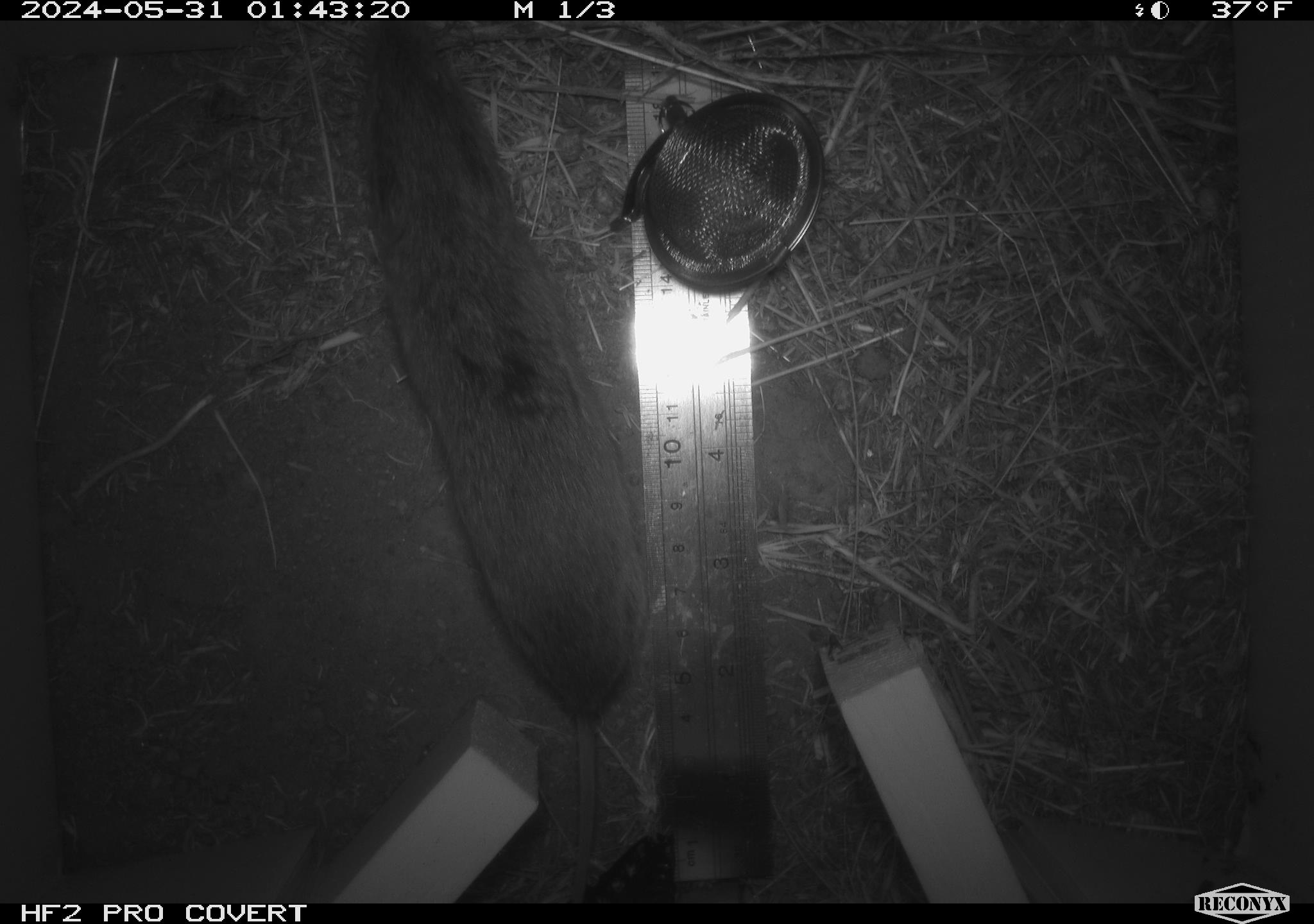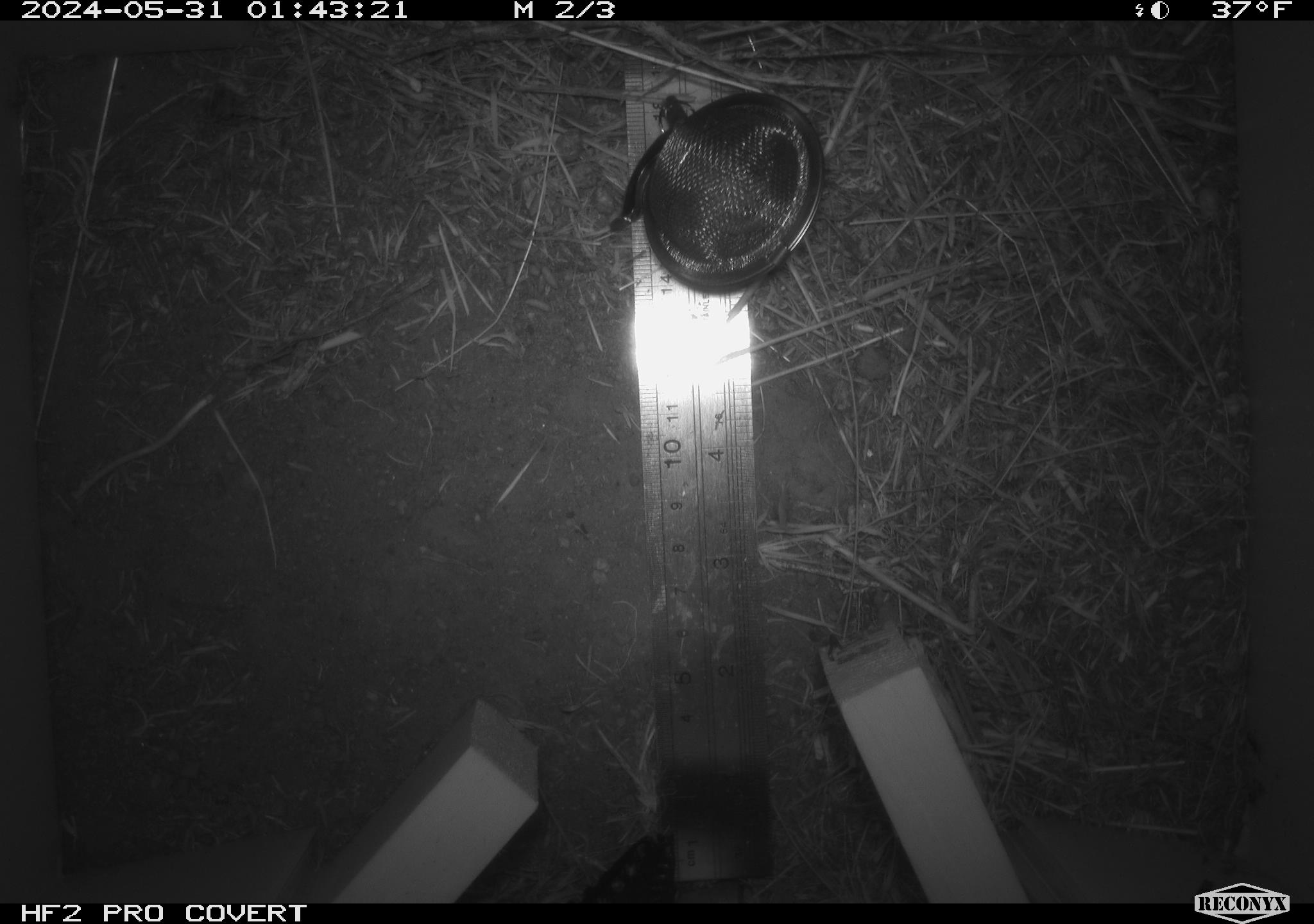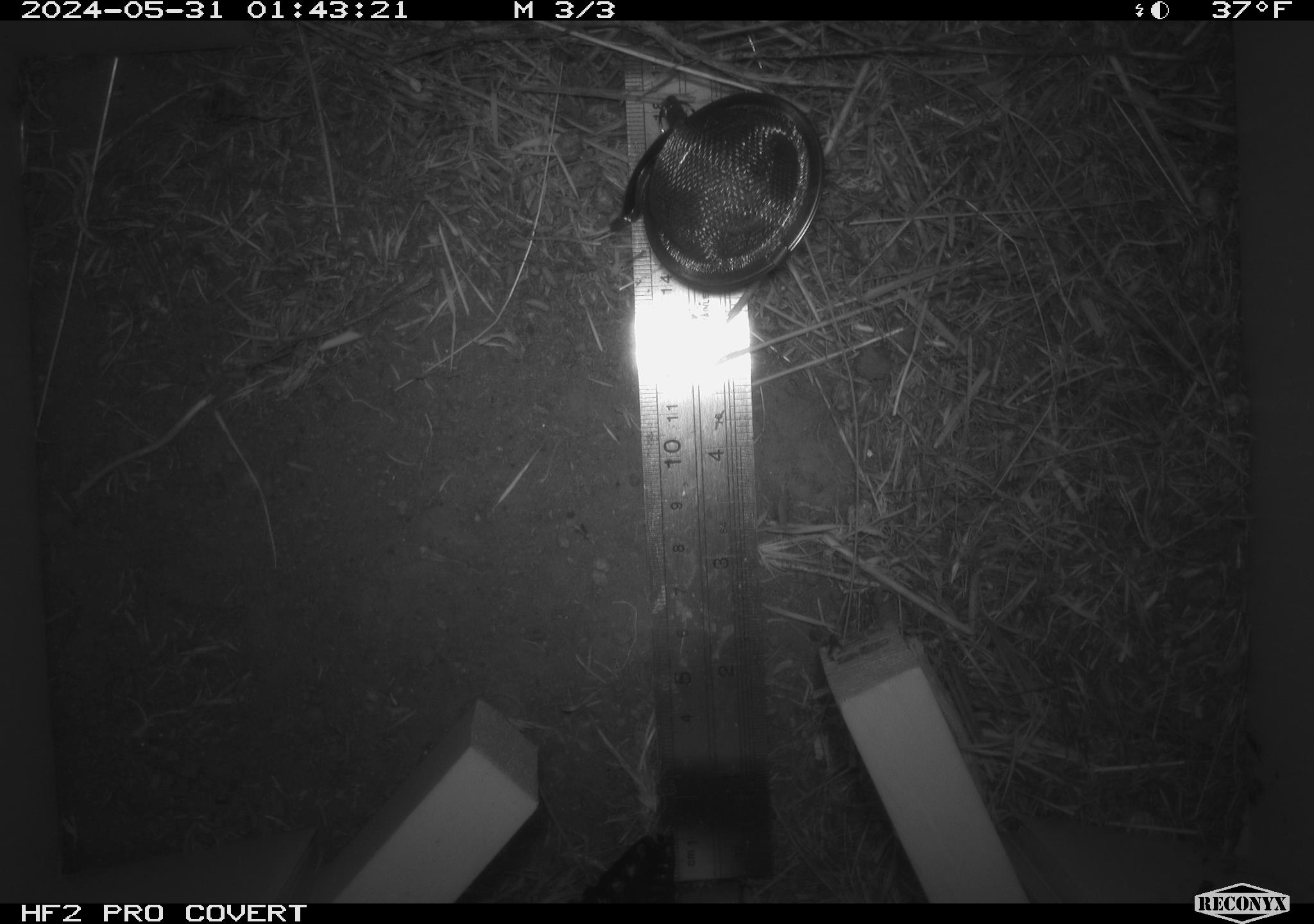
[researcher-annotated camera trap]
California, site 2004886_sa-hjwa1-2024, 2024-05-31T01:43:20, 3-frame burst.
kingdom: Animalia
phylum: Chordata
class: Mammalia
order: Rodentia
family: Cricetidae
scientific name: Cricetidae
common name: hamsters, voles, lemmings, and allies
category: cricetidae family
Cricetidae family (hamsters, voles, lemmings, and allies) (Cricetidae).